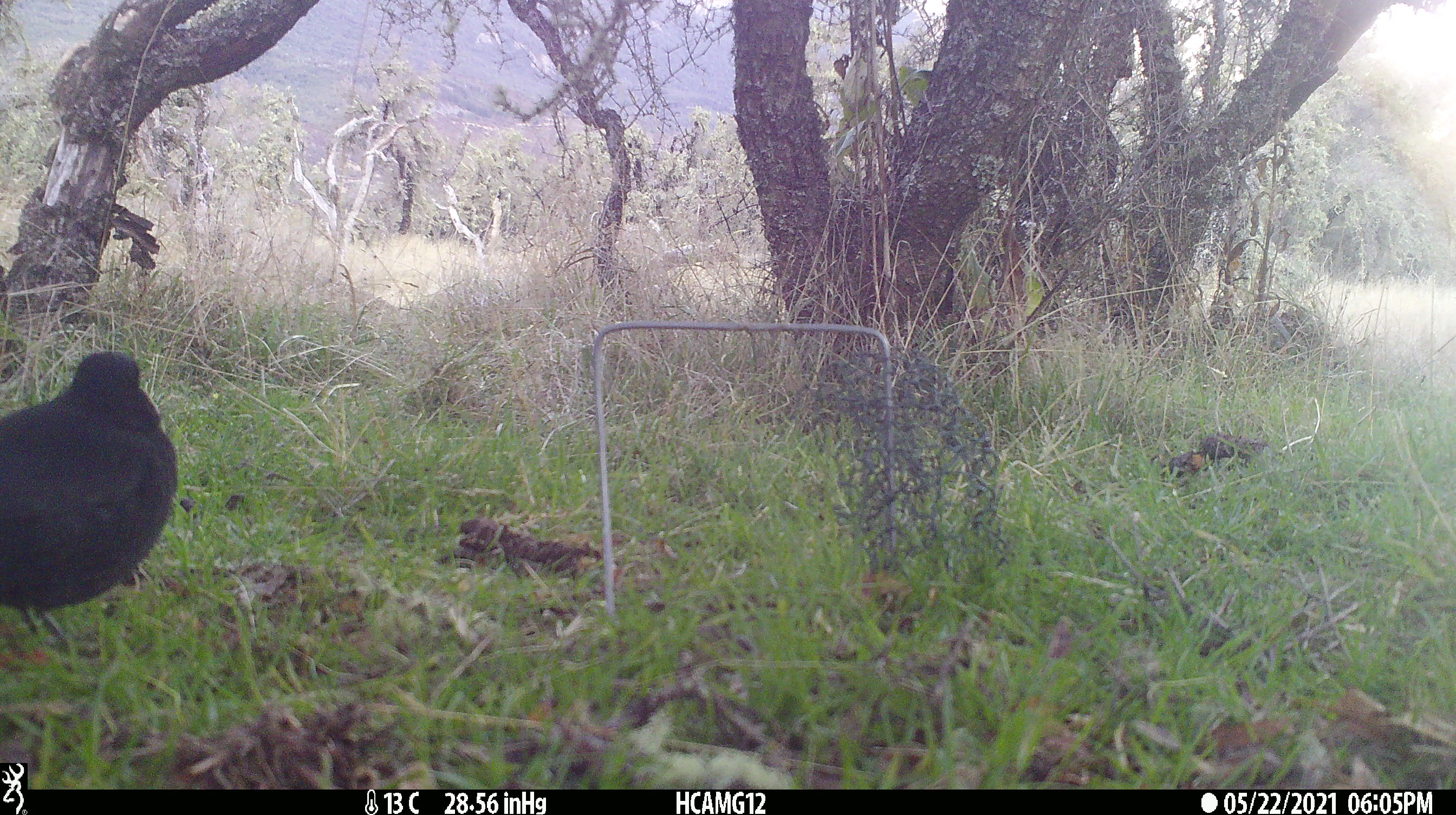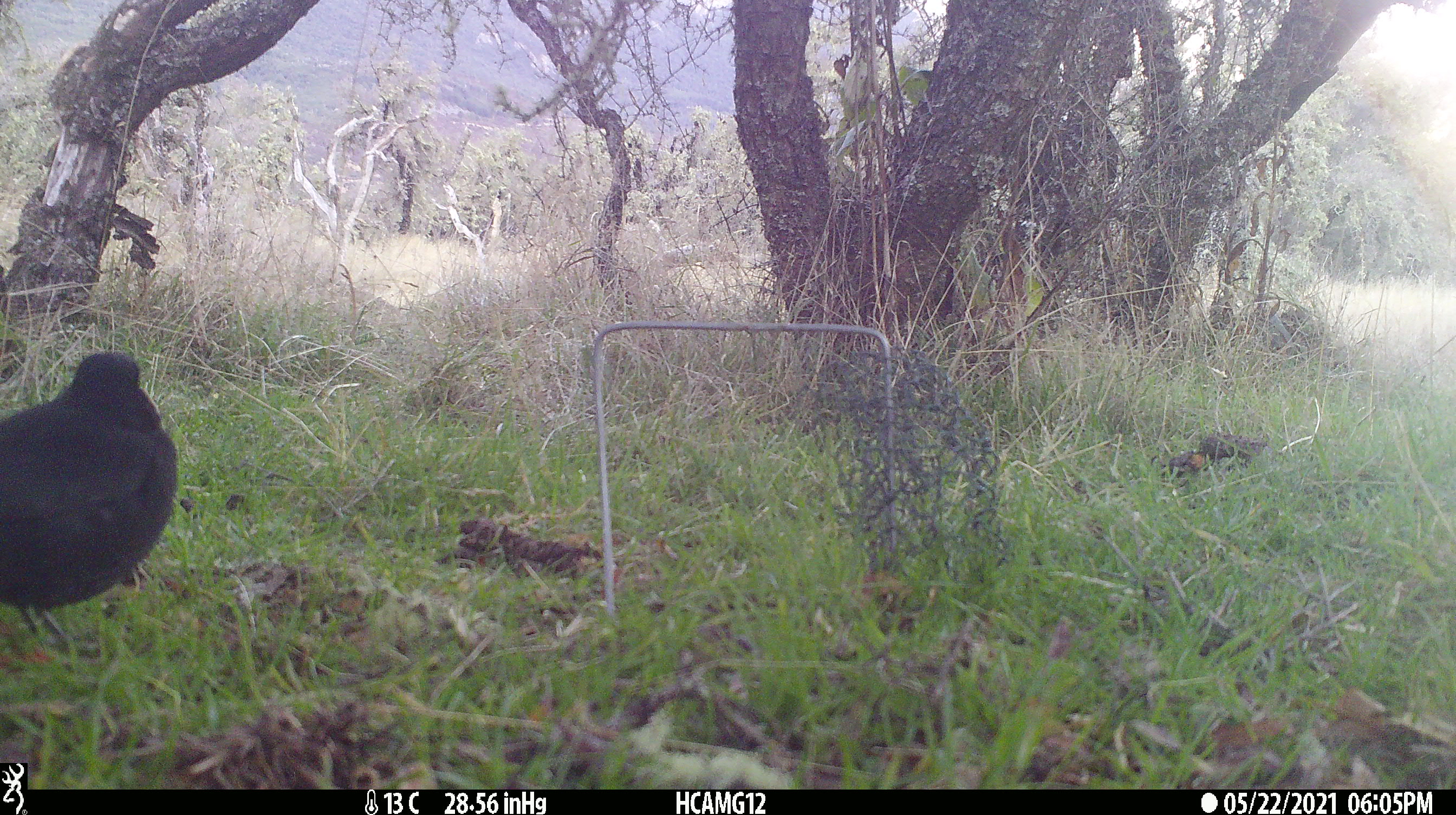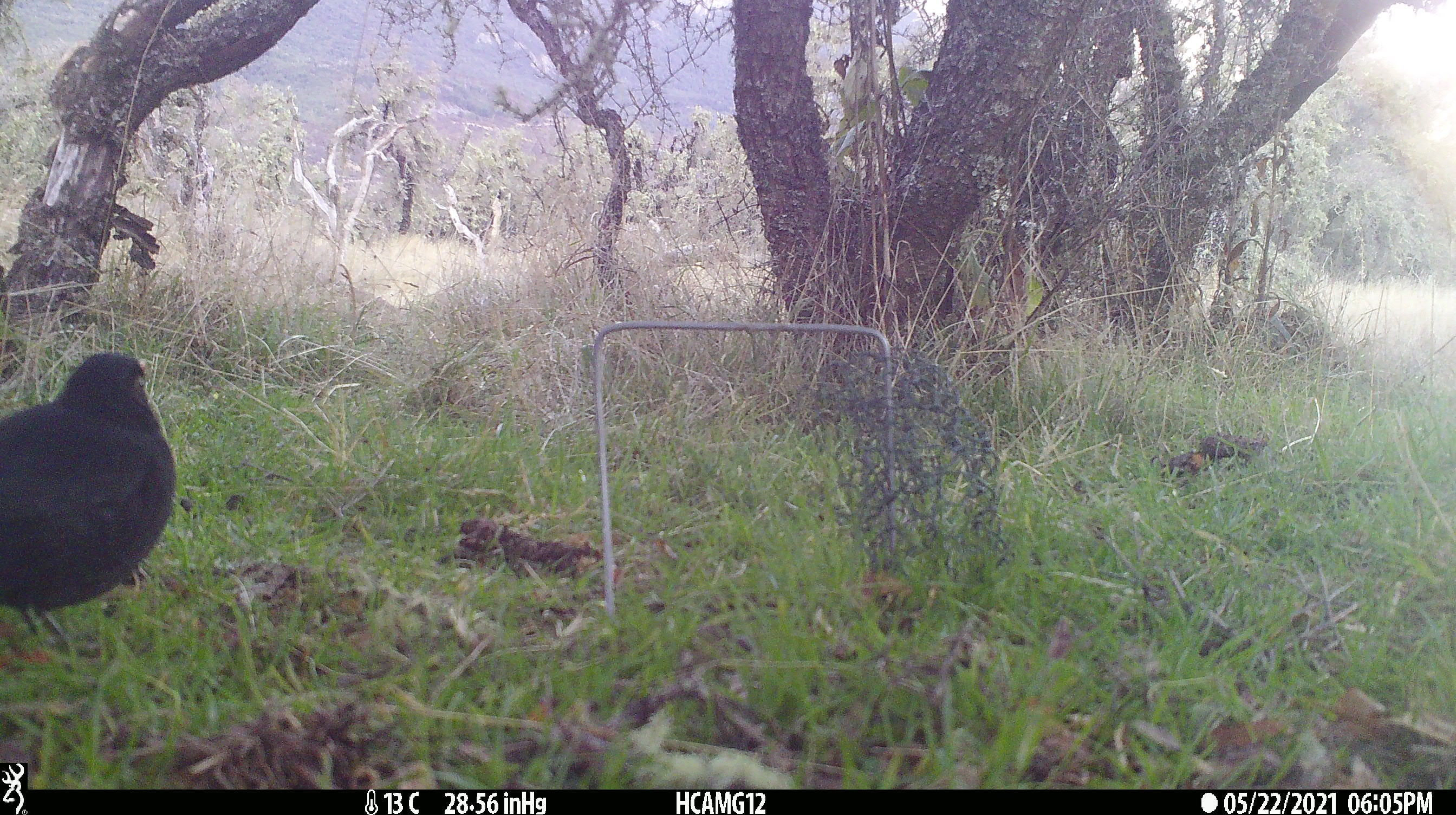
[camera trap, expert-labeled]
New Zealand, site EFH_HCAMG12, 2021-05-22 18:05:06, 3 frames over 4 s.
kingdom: Animalia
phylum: Chordata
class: Aves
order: Passeriformes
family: Turdidae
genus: Turdus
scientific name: Turdus merula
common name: eurasian blackbird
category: blackbird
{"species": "blackbird (eurasian blackbird) (Turdus merula)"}